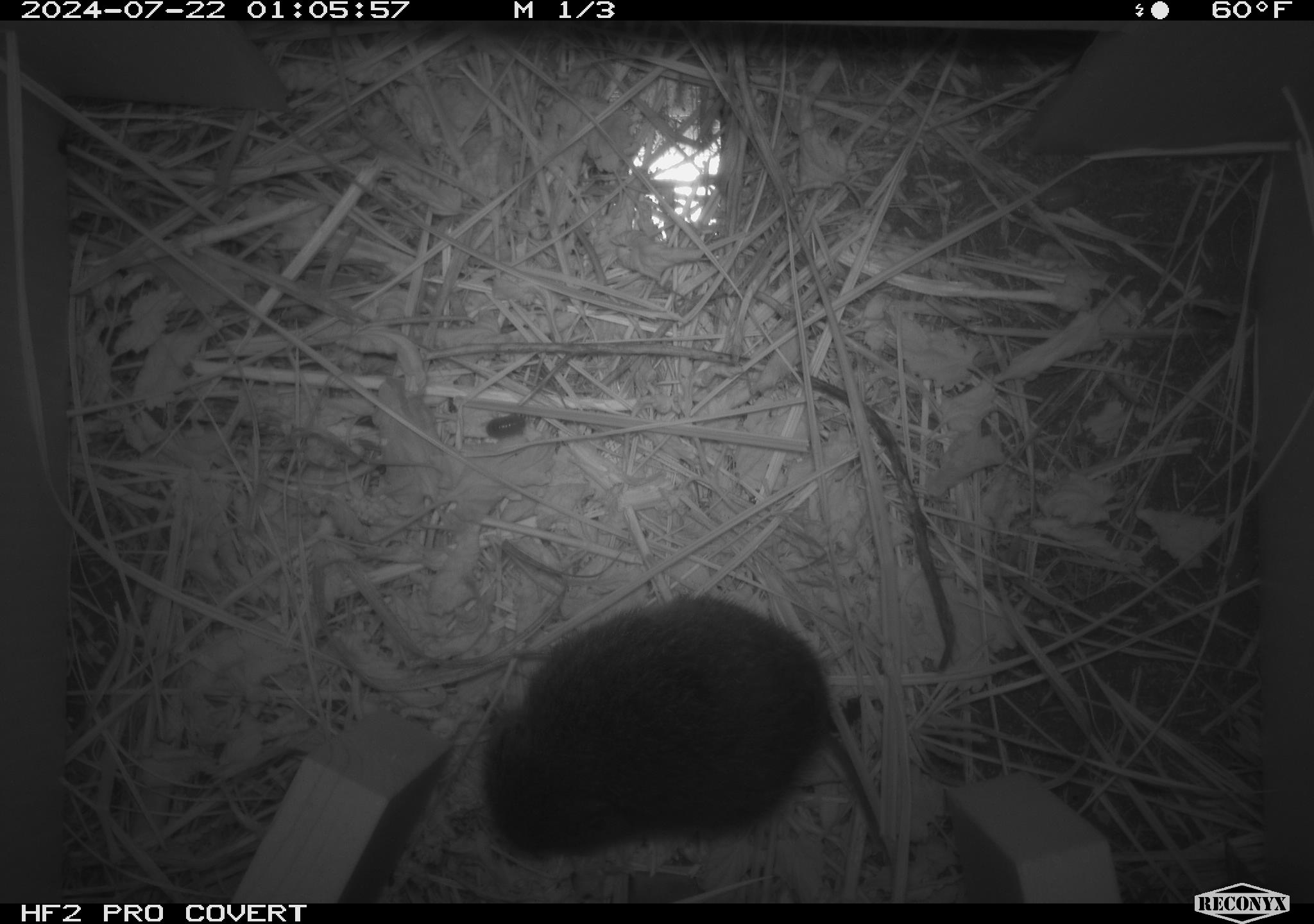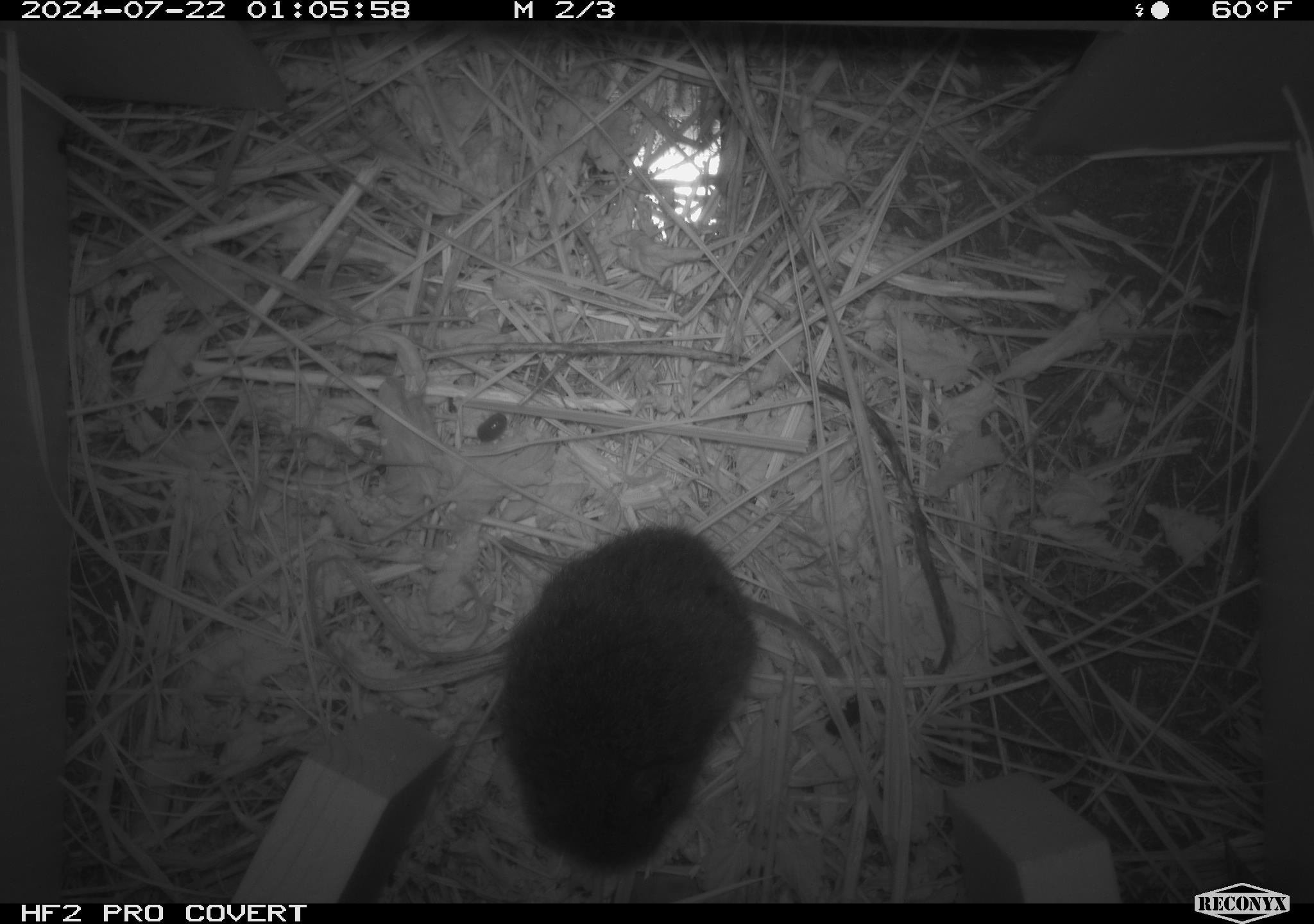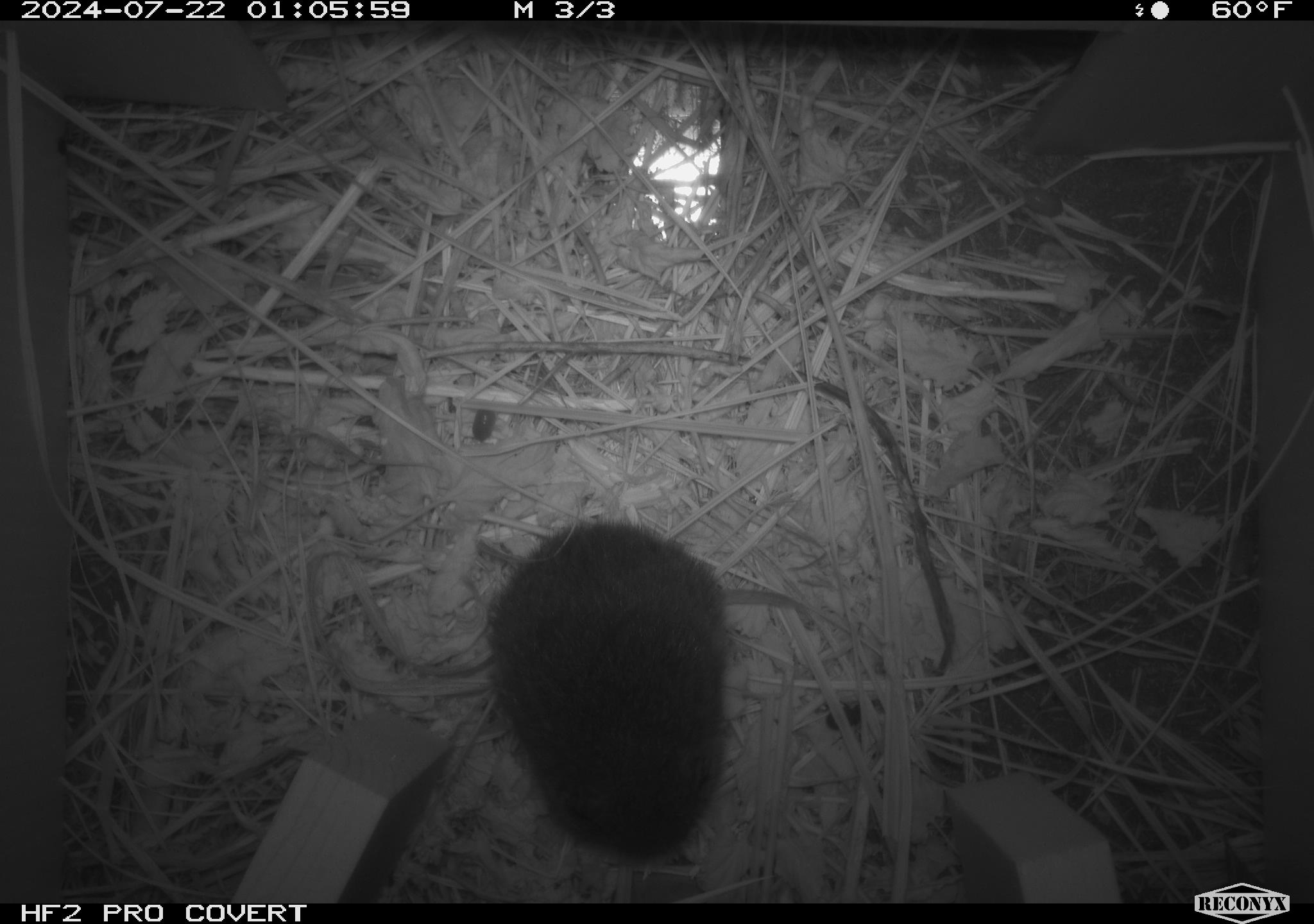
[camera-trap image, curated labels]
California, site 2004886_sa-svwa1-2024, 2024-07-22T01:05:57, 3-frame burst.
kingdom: Animalia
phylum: Chordata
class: Mammalia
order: Rodentia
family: Cricetidae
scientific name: Arvicolinae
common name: voles, lemmings, and muskrats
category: arvicolinae subfamily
Arvicolinae subfamily (voles, lemmings, and muskrats) (Arvicolinae).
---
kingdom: Animalia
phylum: Arthropoda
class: Malacostraca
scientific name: Malacostraca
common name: amphipods, crabs, isopods, krill, lobsters and shrimps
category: malacostracan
Malacostracan (amphipods, crabs, isopods, krill, lobsters and shrimps) (Malacostraca).